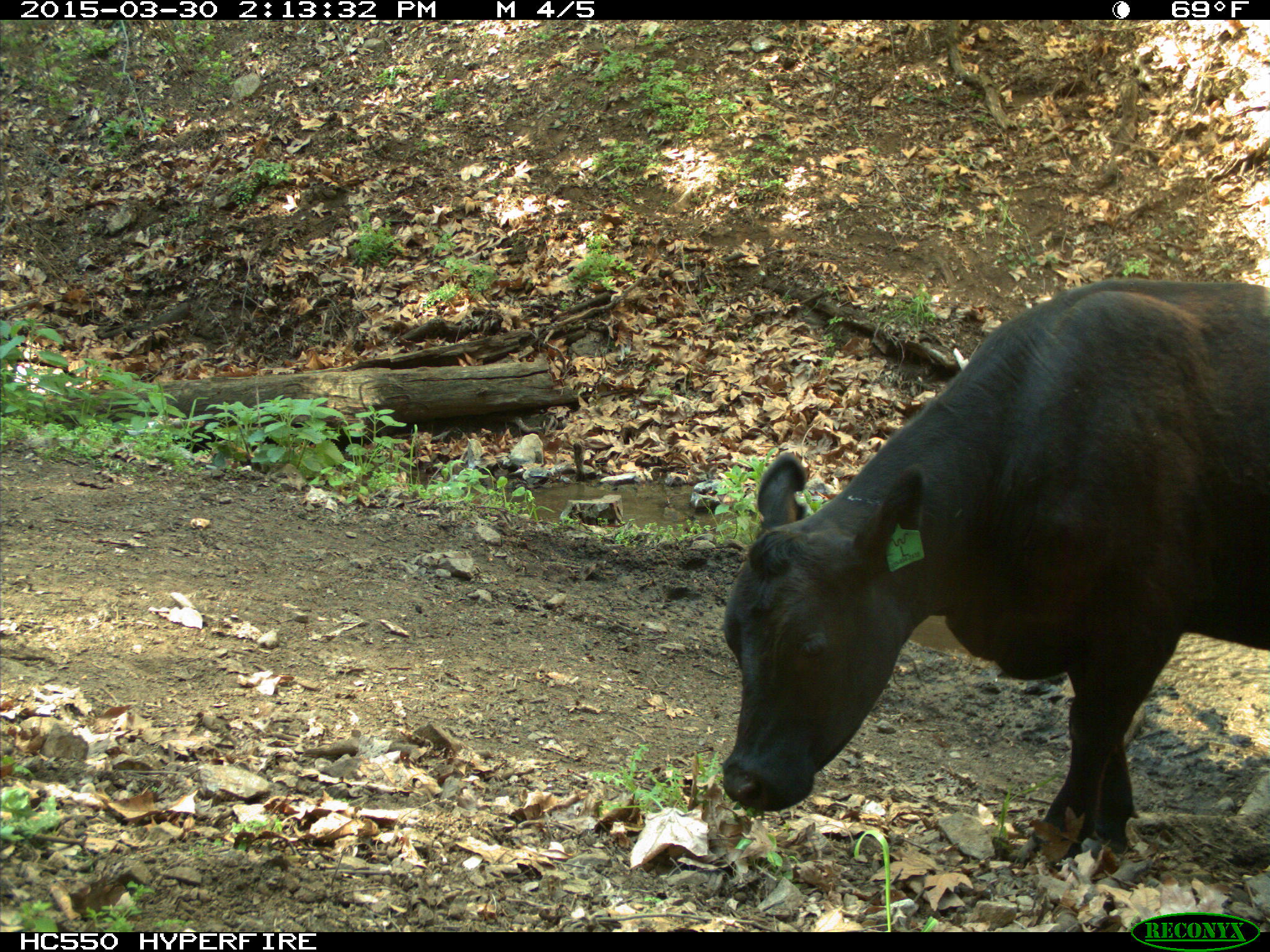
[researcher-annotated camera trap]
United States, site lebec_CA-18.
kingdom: Animalia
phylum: Chordata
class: Mammalia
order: Artiodactyla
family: Bovidae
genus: Bos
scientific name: Bos taurus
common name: domestic cow